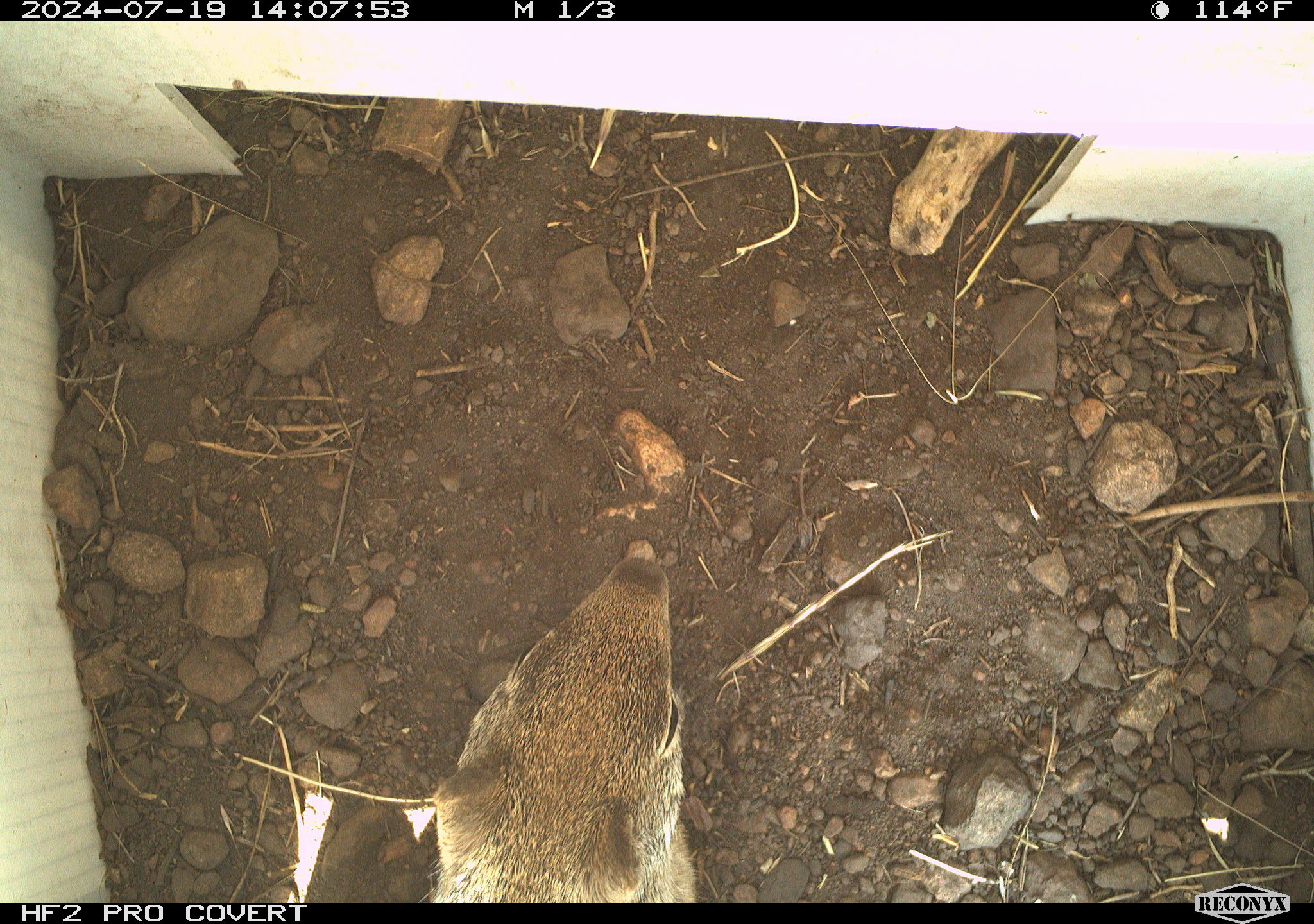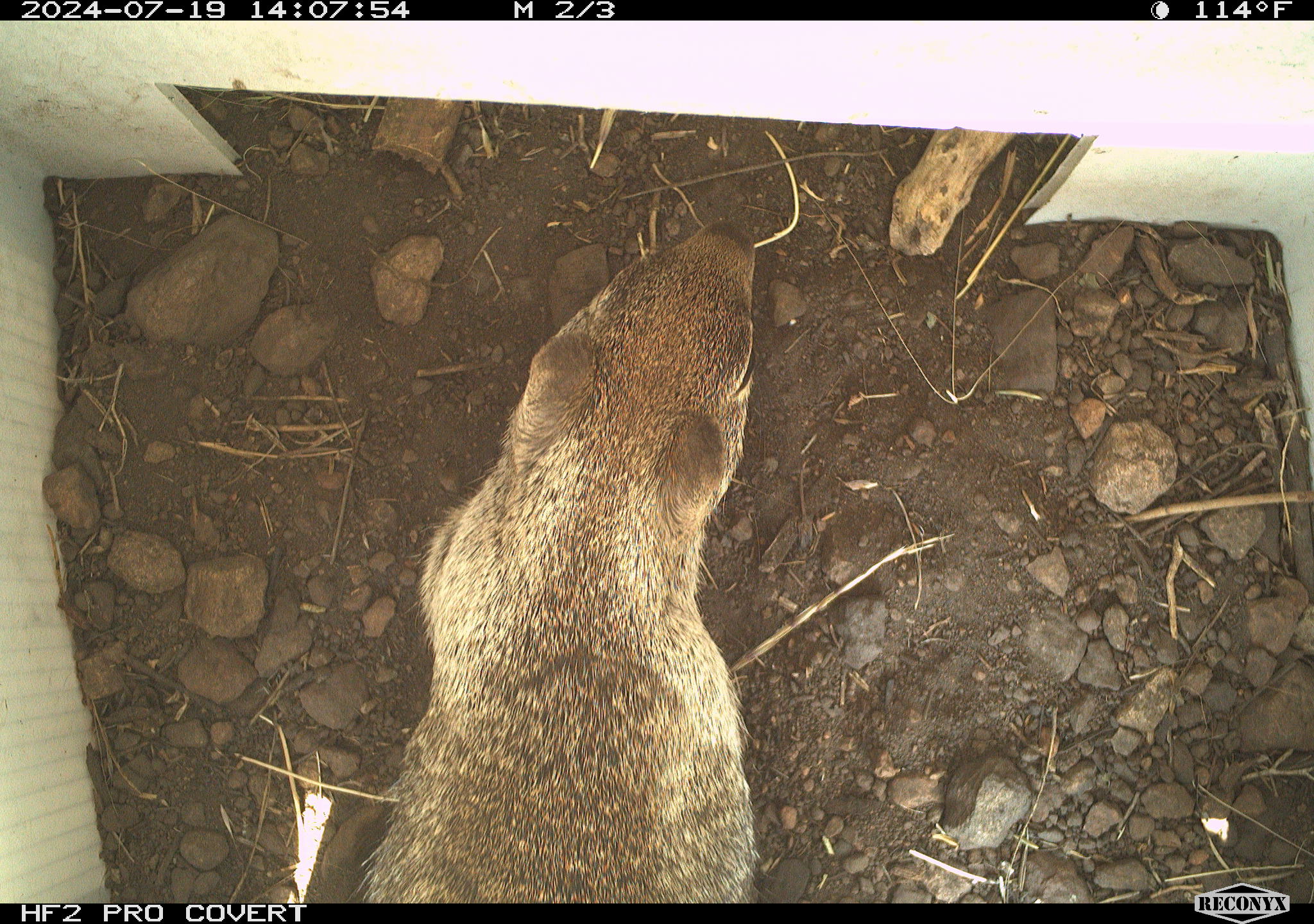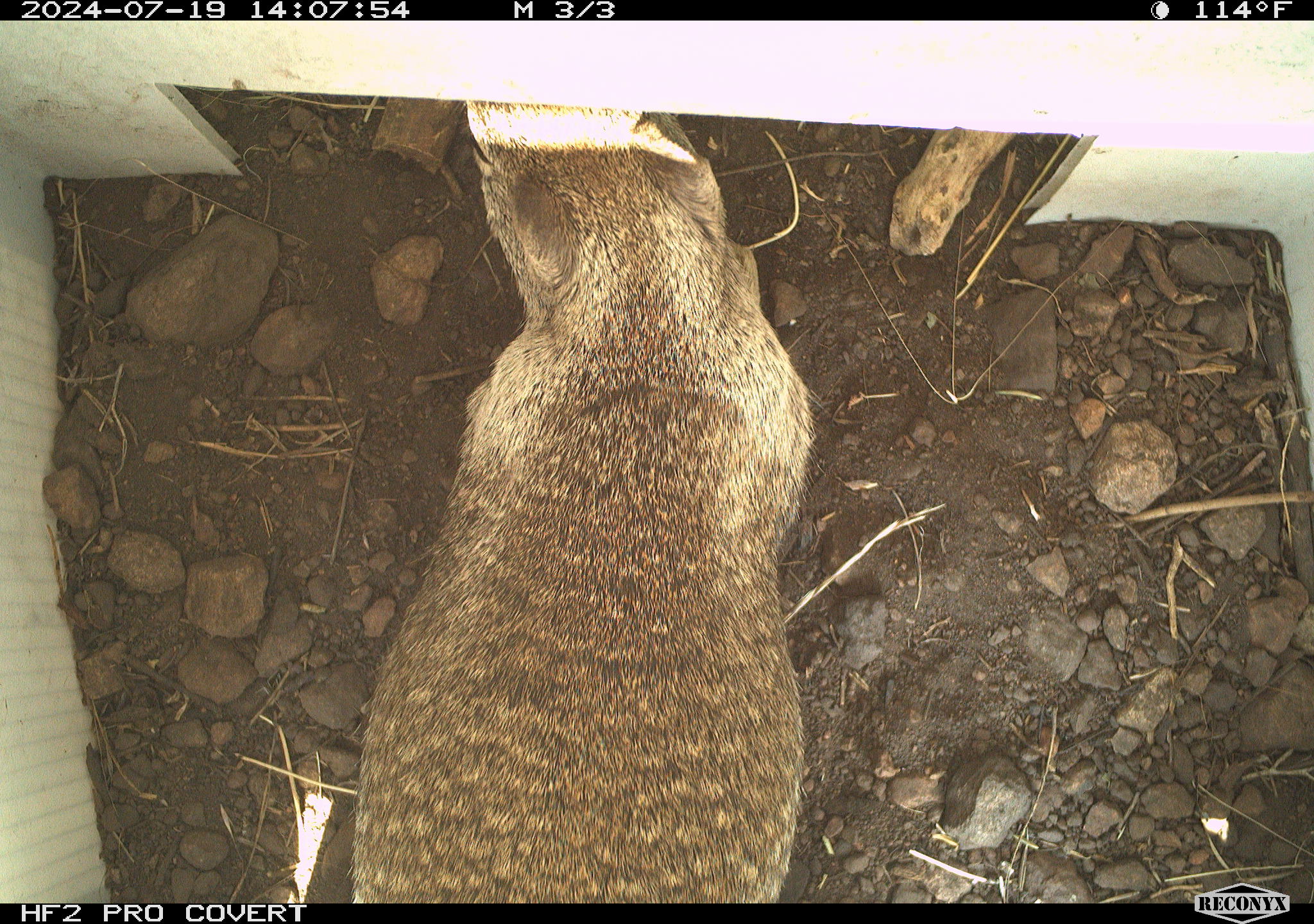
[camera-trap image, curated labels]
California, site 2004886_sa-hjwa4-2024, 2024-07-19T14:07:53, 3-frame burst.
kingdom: Animalia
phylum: Chordata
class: Mammalia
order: Rodentia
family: Sciuridae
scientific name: Sciuridae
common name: squirrels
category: sciuridae family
Sciuridae family (squirrels) (Sciuridae).